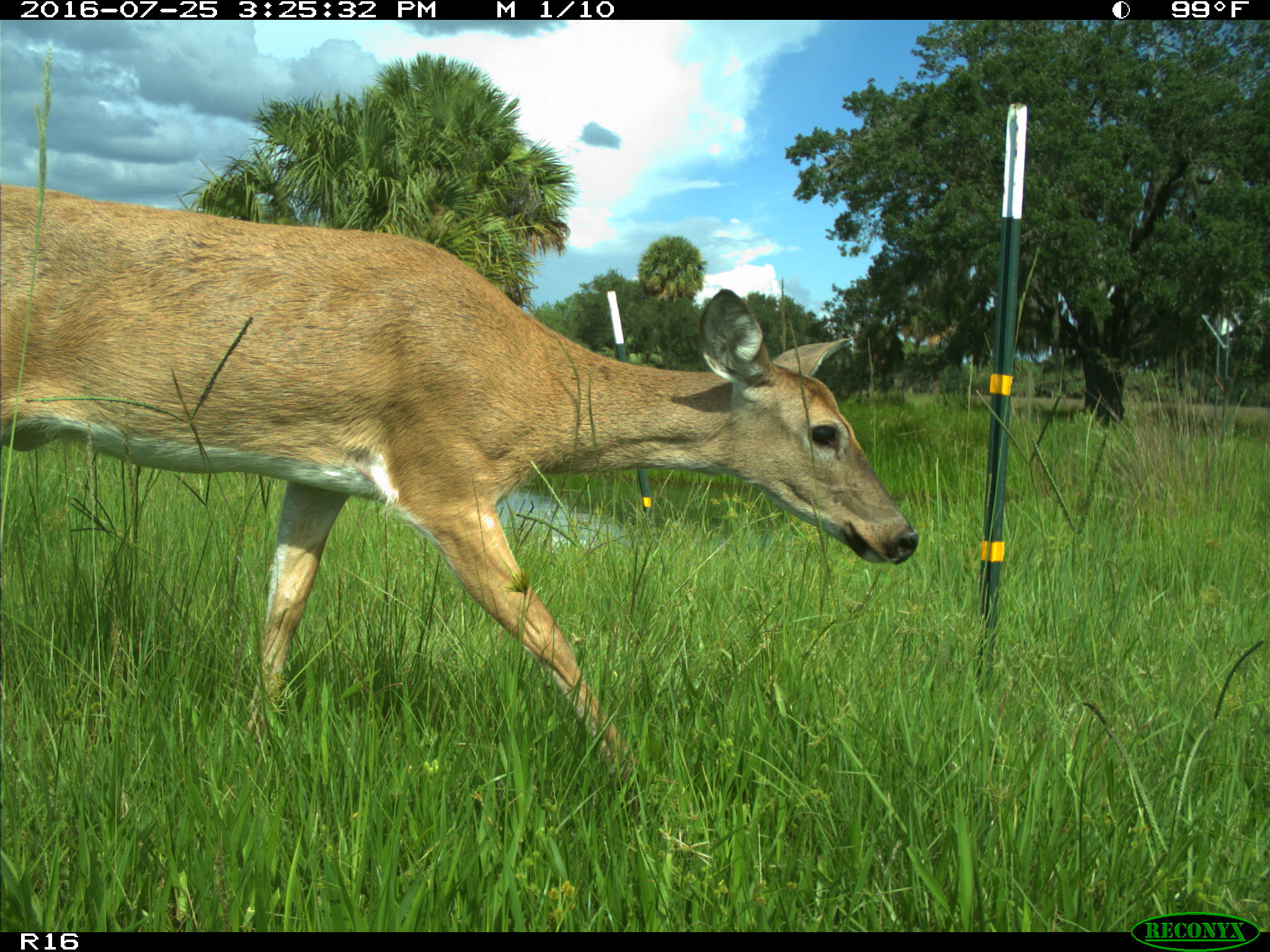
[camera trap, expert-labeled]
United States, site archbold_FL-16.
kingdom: Animalia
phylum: Chordata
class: Mammalia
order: Artiodactyla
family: Cervidae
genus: Odocoileus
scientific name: Odocoileus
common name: deer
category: unidentified deer